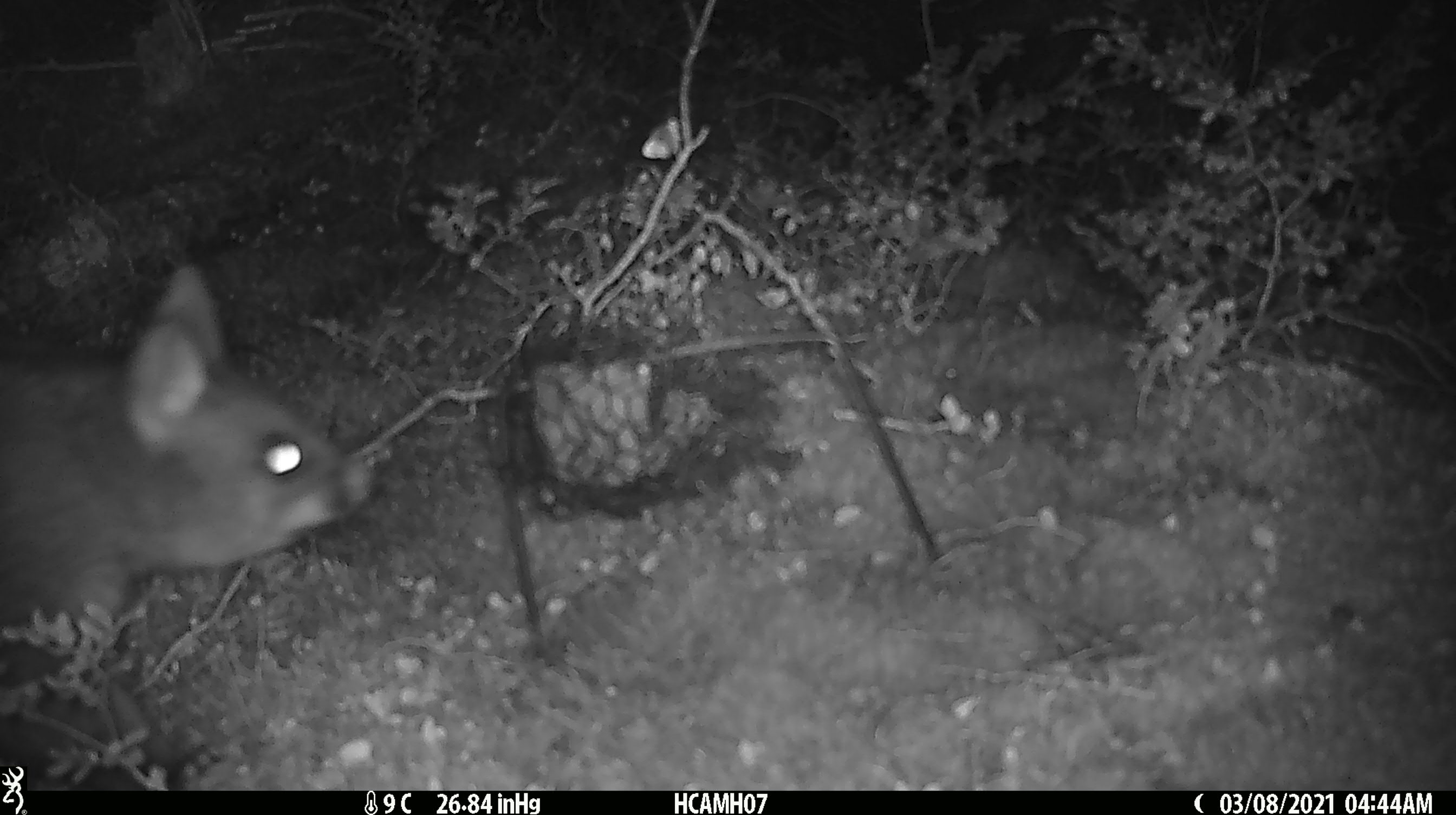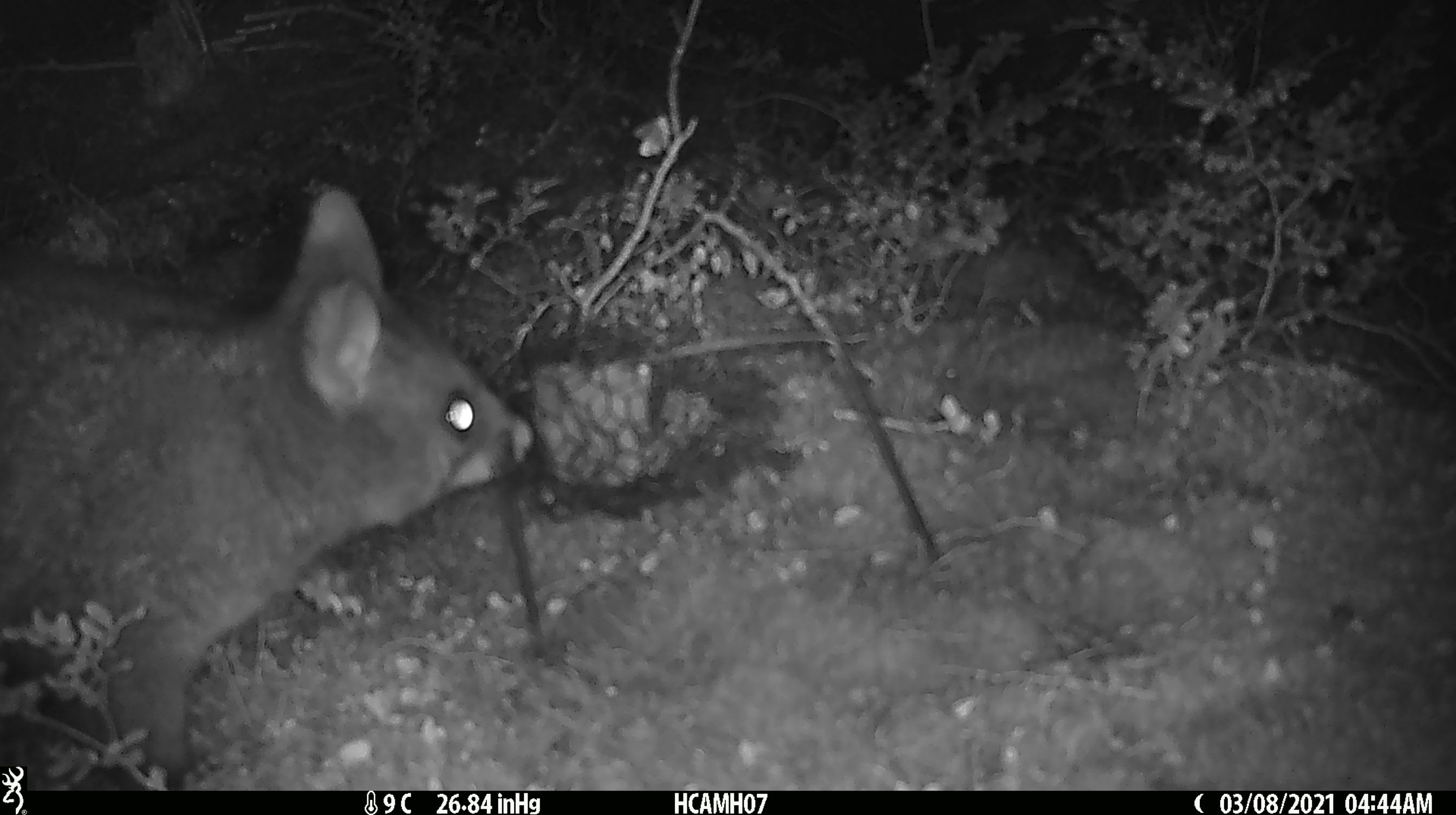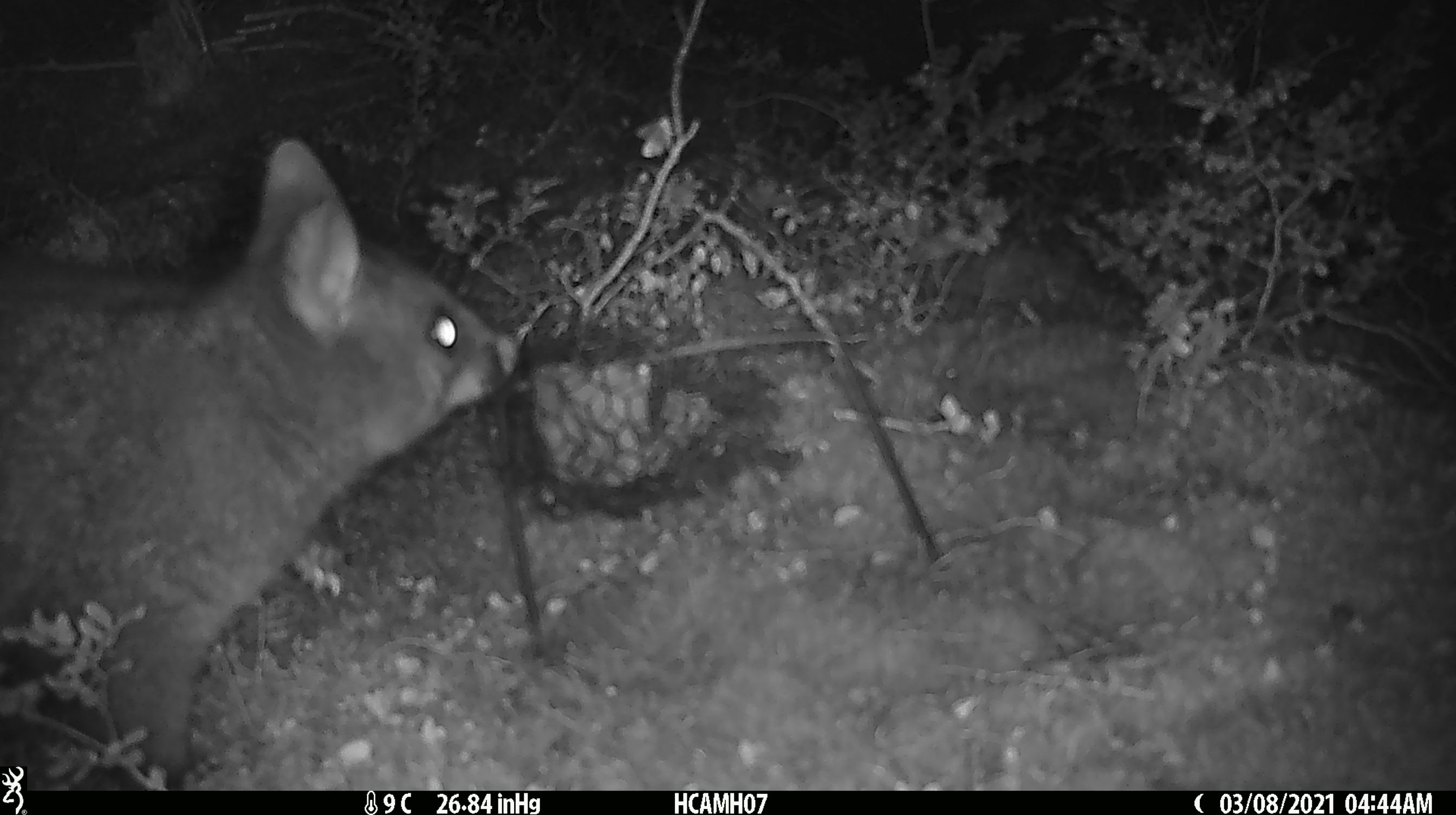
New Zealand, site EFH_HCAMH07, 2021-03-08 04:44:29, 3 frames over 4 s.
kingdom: Animalia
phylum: Chordata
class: Mammalia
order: Diprotodontia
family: Phalangeridae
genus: Trichosurus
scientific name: Trichosurus vulpecula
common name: common brushtail possum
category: possum